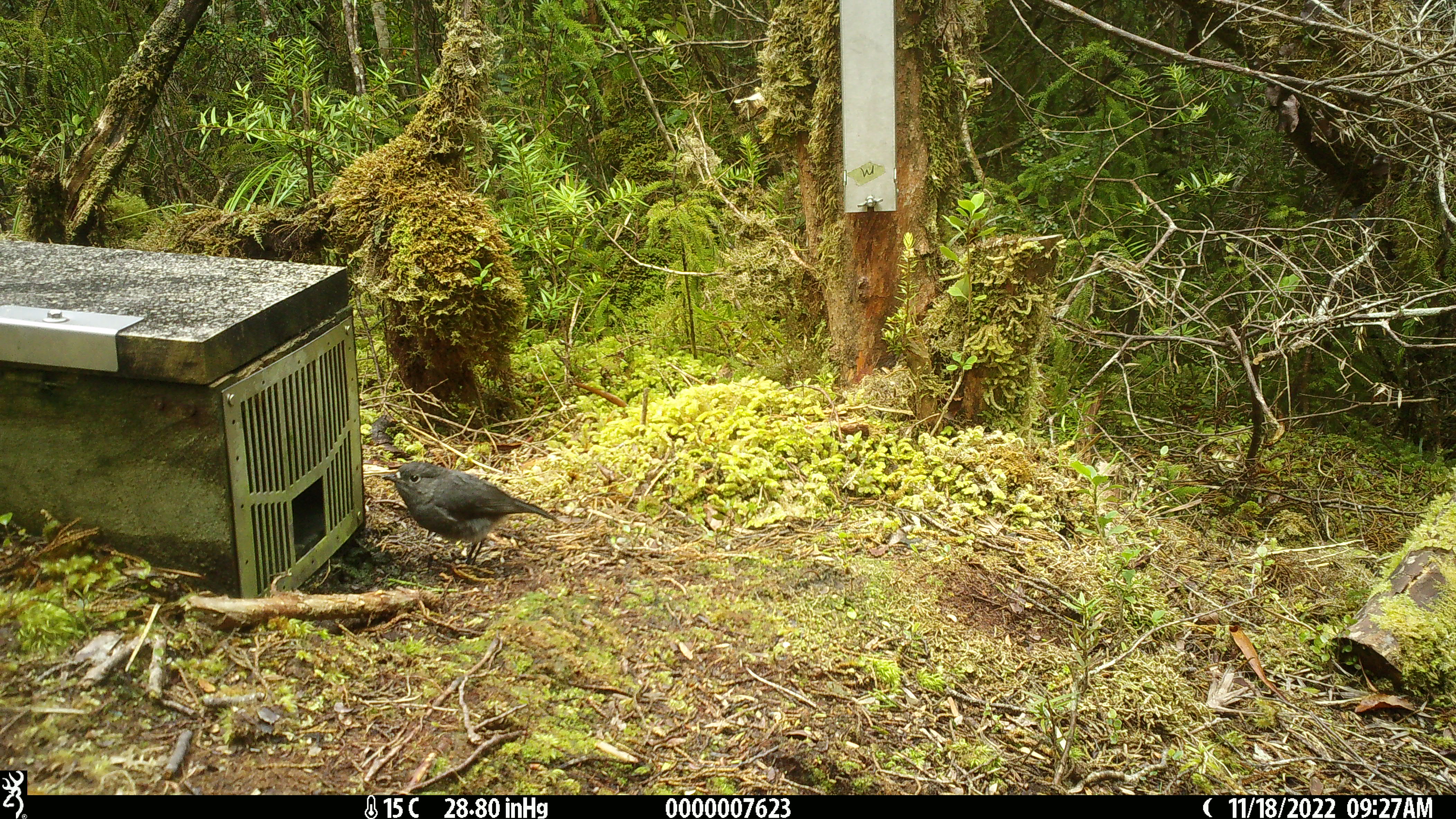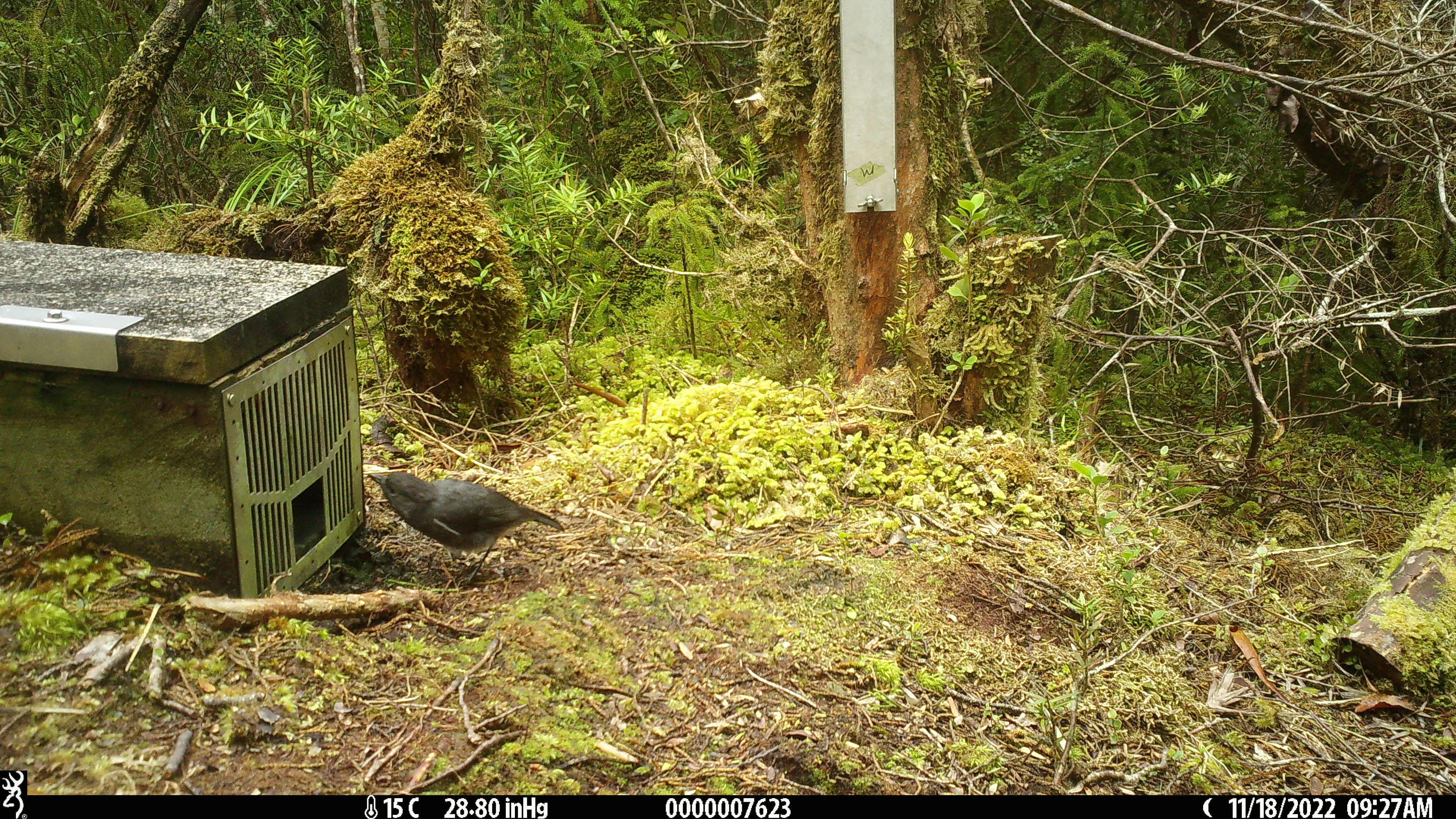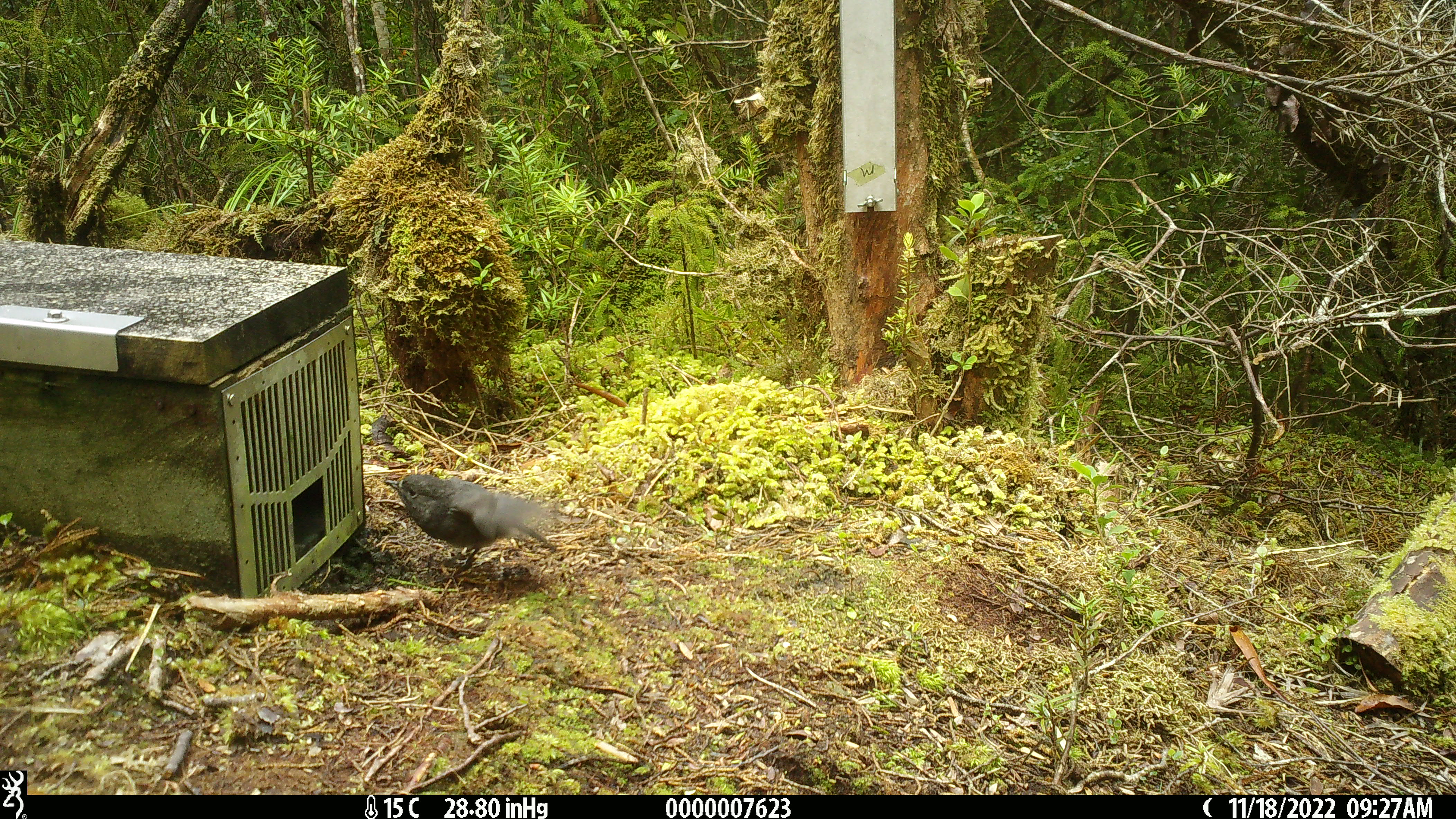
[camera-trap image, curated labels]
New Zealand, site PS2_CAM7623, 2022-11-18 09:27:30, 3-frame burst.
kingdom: Animalia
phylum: Chordata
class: Aves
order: Passeriformes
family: Petroicidae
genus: Petroica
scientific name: Petroica australis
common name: new zealand robin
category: robin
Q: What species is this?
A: Robin (new zealand robin) (Petroica australis).